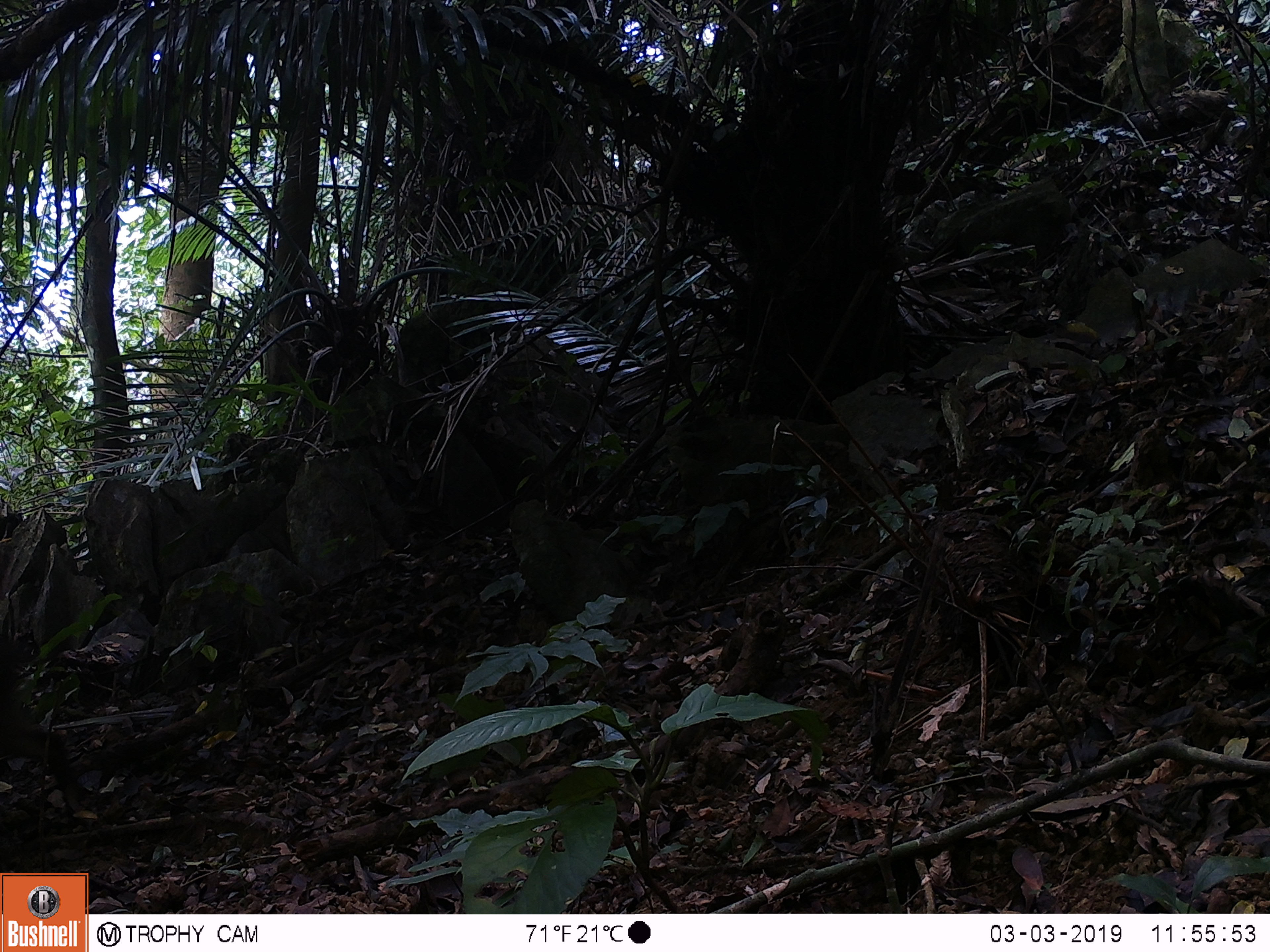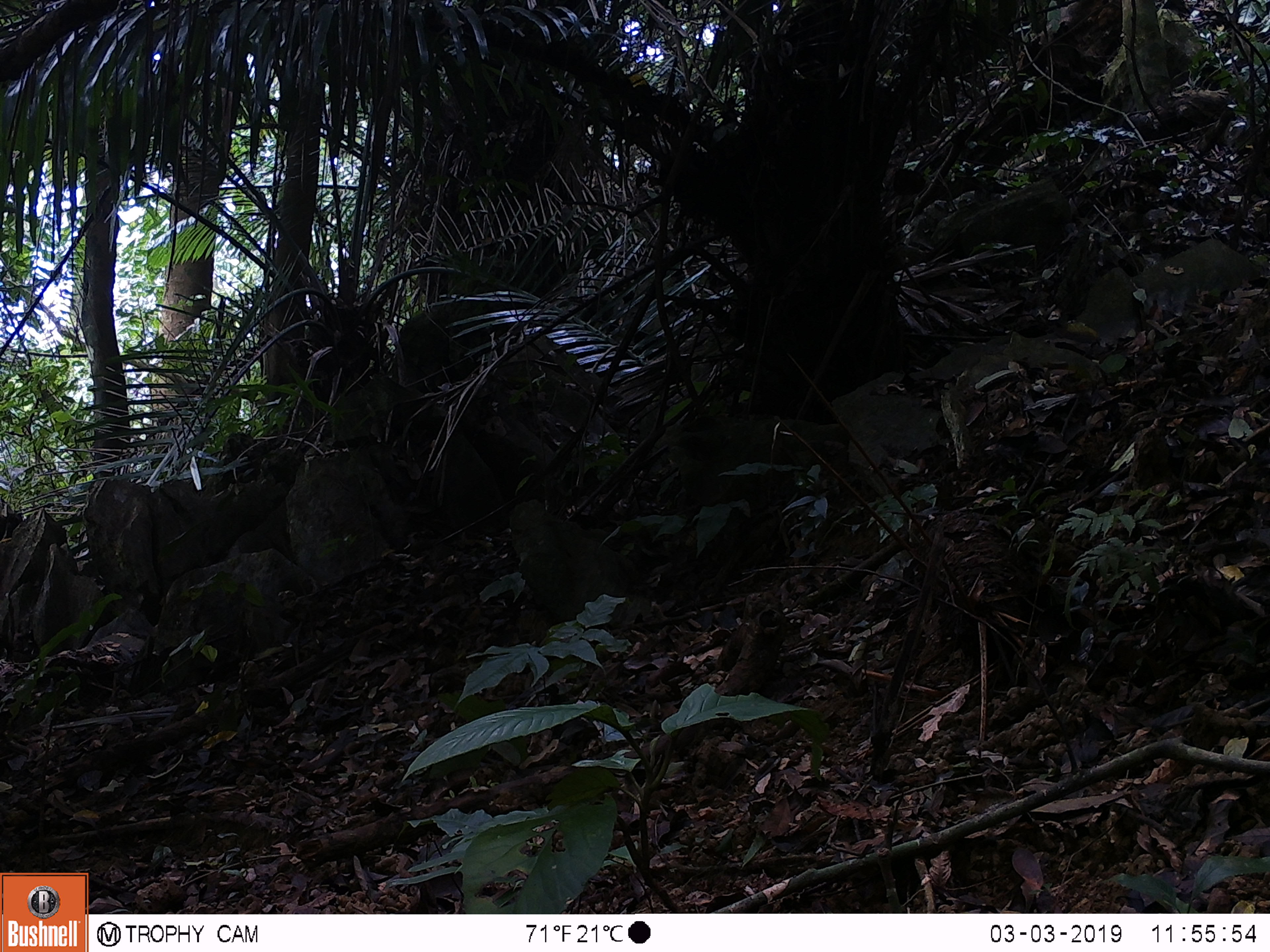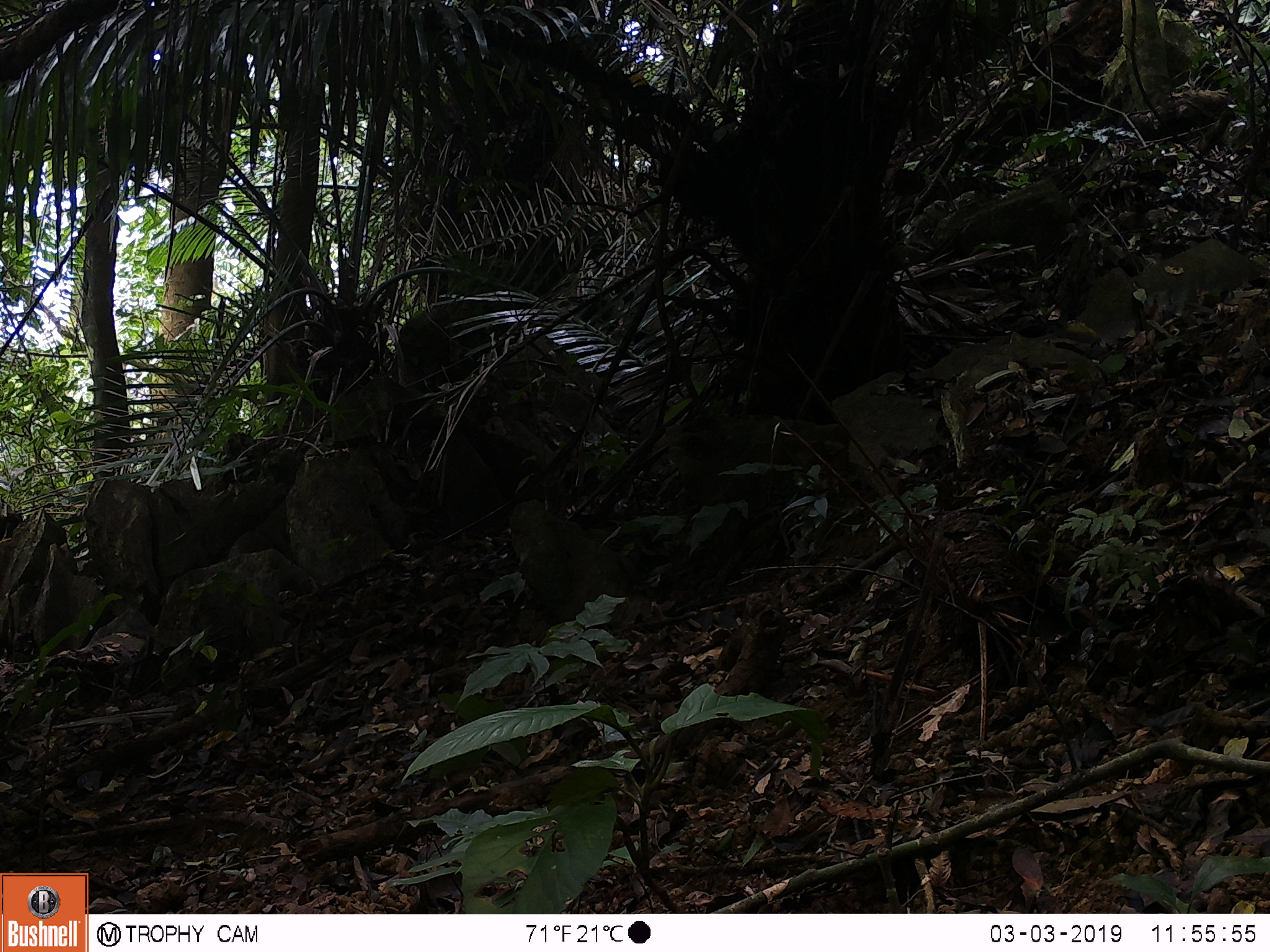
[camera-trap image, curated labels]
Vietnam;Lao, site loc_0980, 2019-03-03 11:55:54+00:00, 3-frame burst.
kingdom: Animalia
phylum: Chordata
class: Mammalia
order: Artiodactyla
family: Suidae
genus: Sus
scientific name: Sus scrofa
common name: eurasian wild pig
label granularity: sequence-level